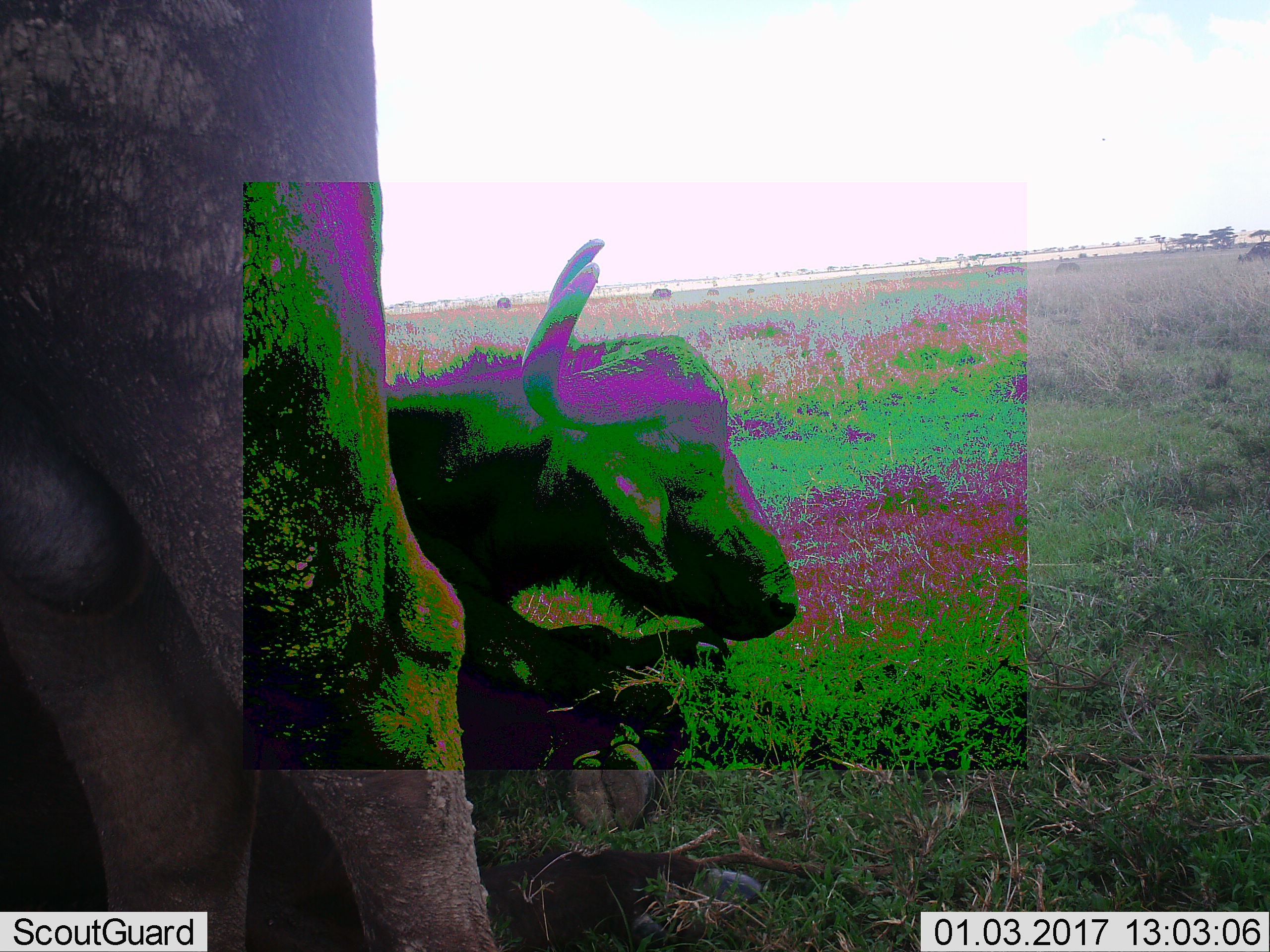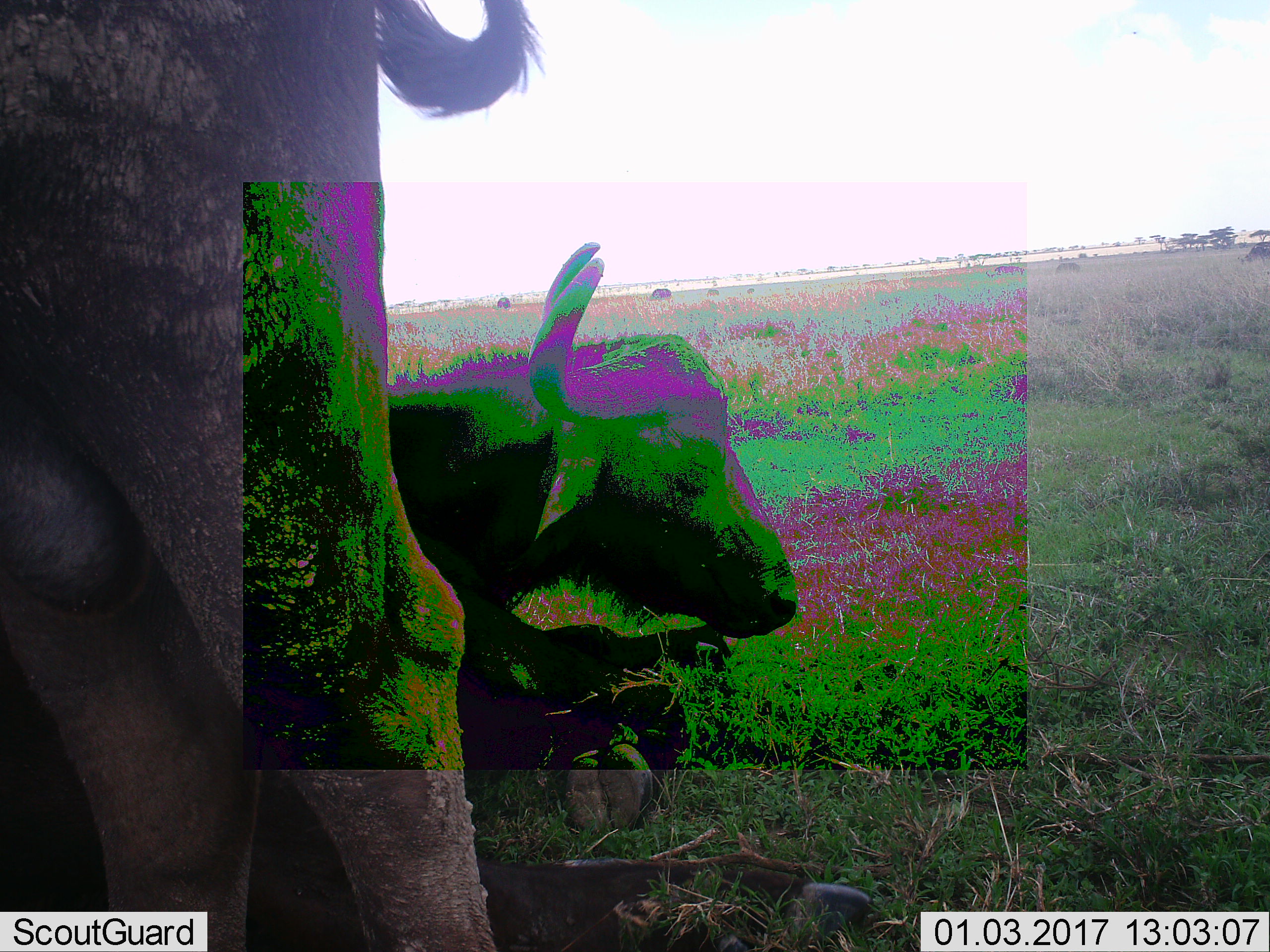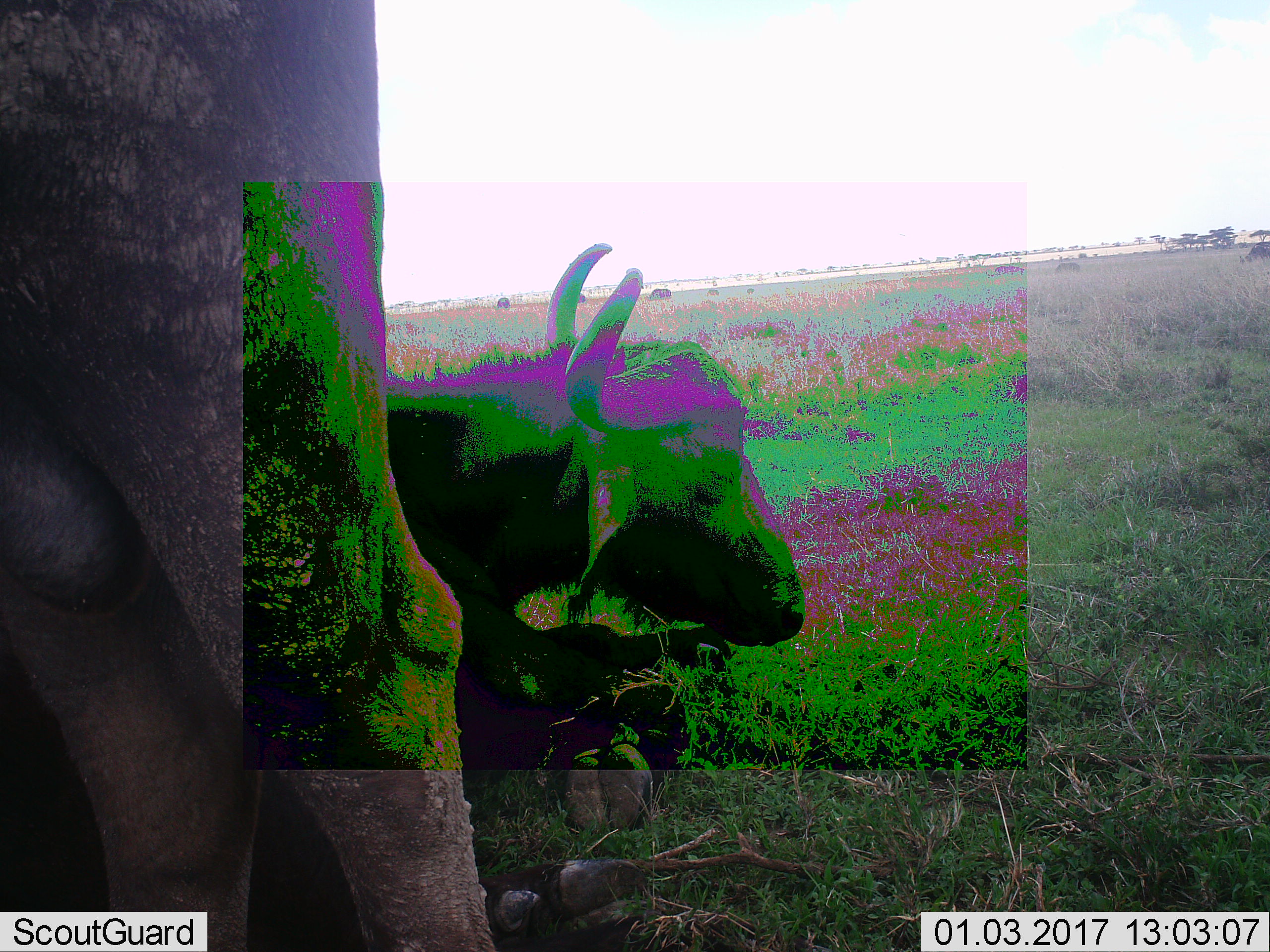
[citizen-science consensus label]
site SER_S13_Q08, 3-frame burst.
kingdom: Animalia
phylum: Chordata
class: Mammalia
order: Artiodactyla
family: Bovidae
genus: Syncerus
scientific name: Syncerus caffer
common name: african buffalo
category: buffalo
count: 3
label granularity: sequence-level